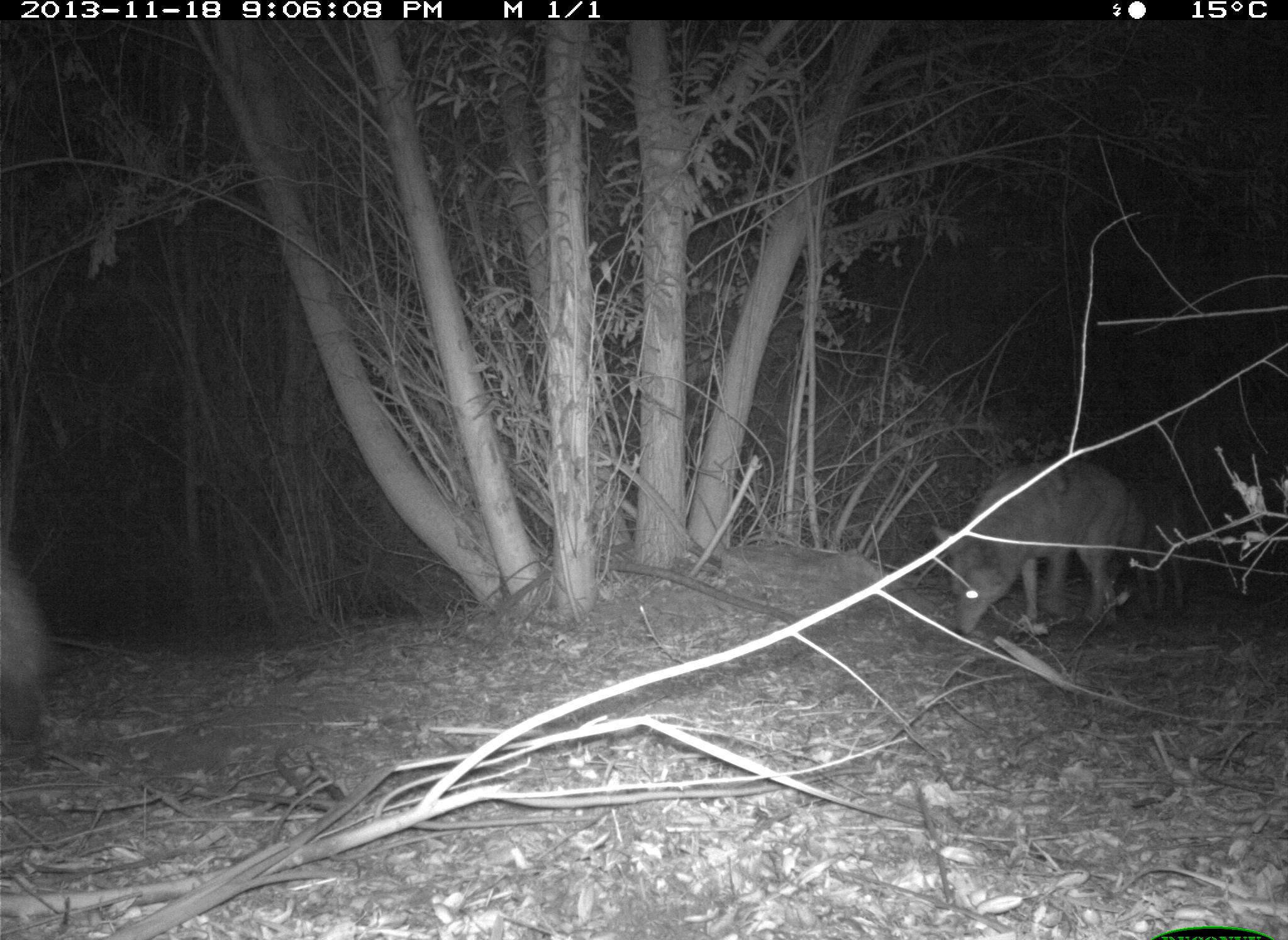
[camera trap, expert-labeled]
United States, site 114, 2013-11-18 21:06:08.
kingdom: Animalia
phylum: Chordata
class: Mammalia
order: Carnivora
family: Canidae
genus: Canis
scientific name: Canis latrans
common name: coyote